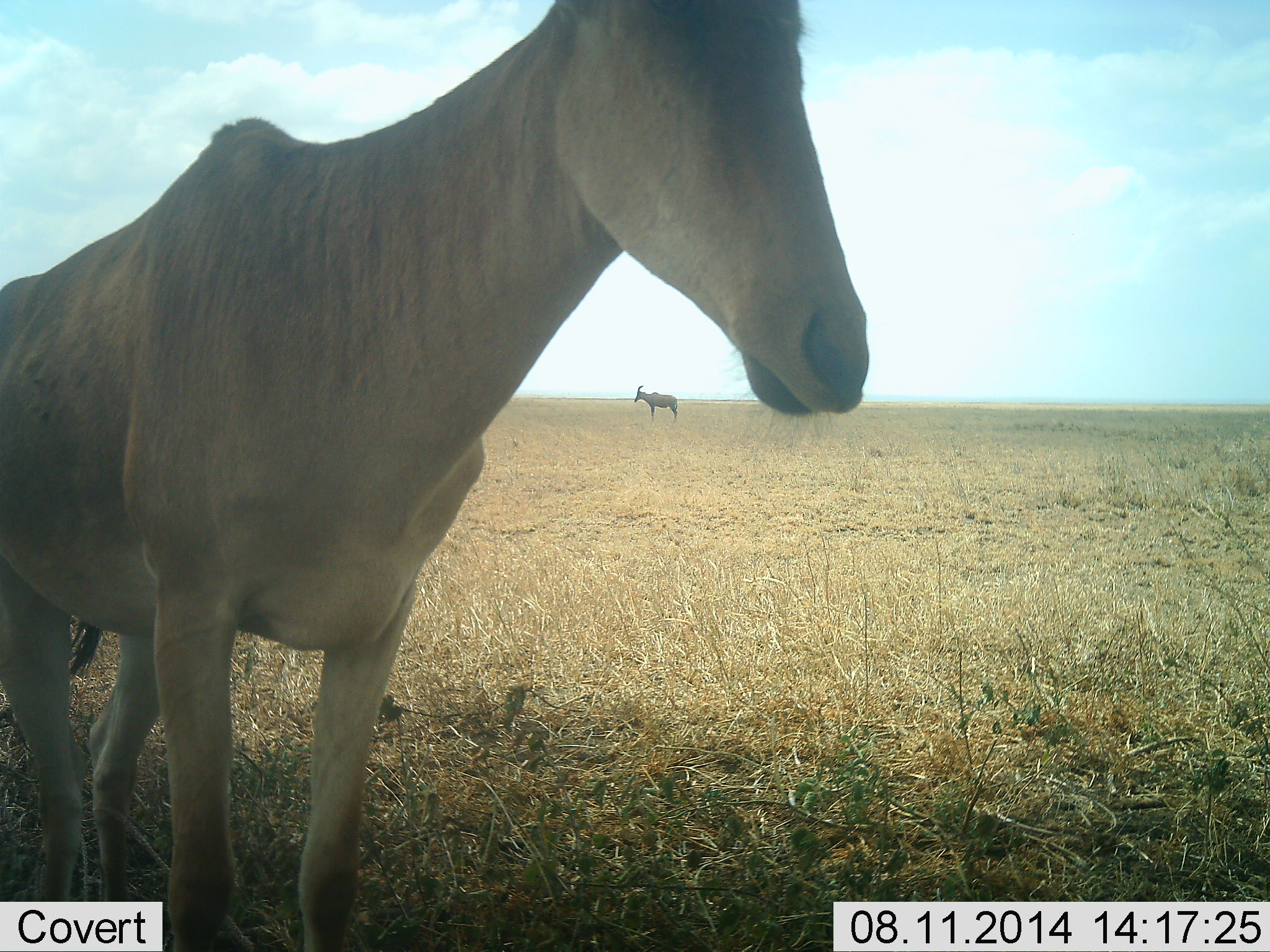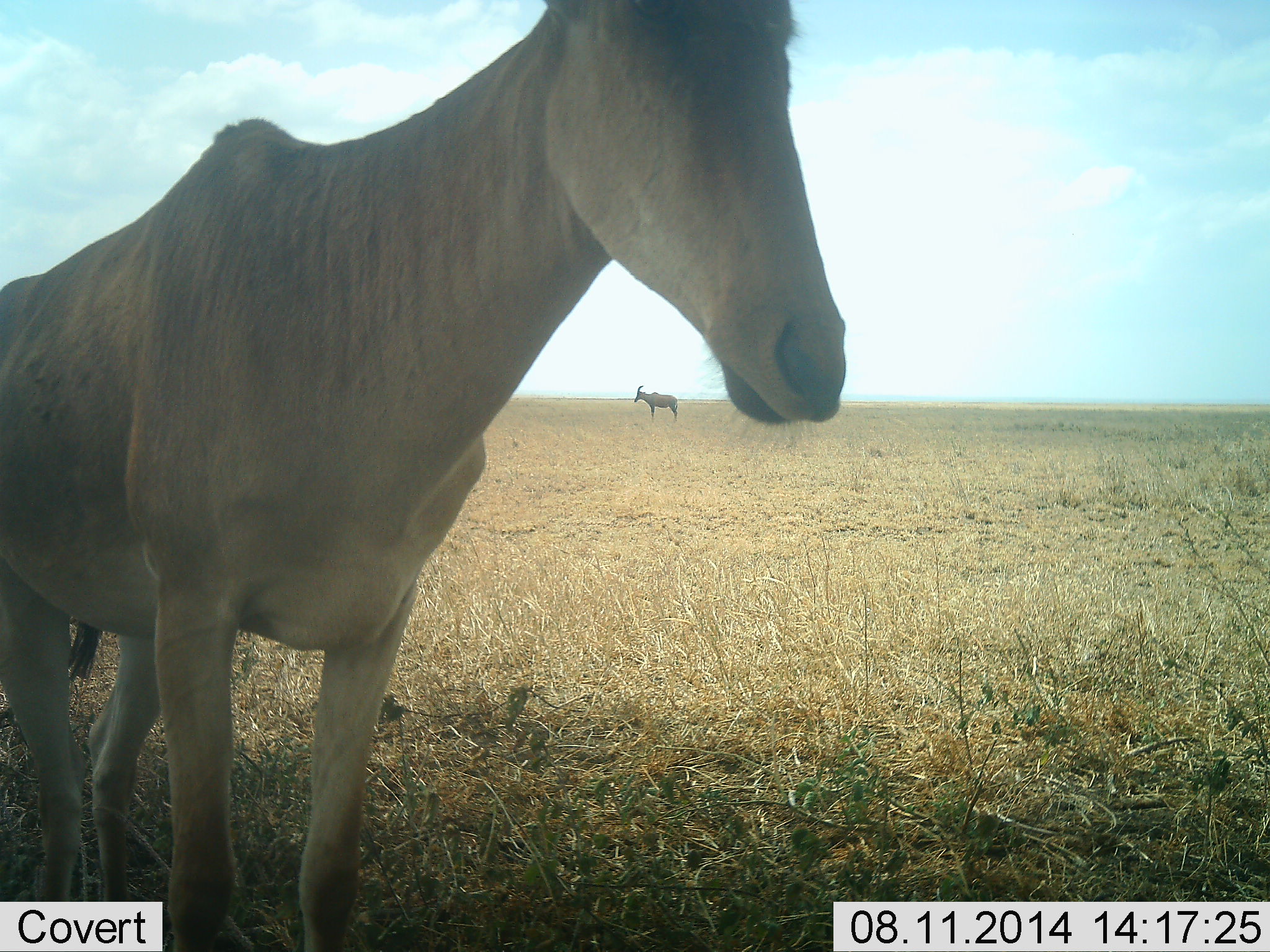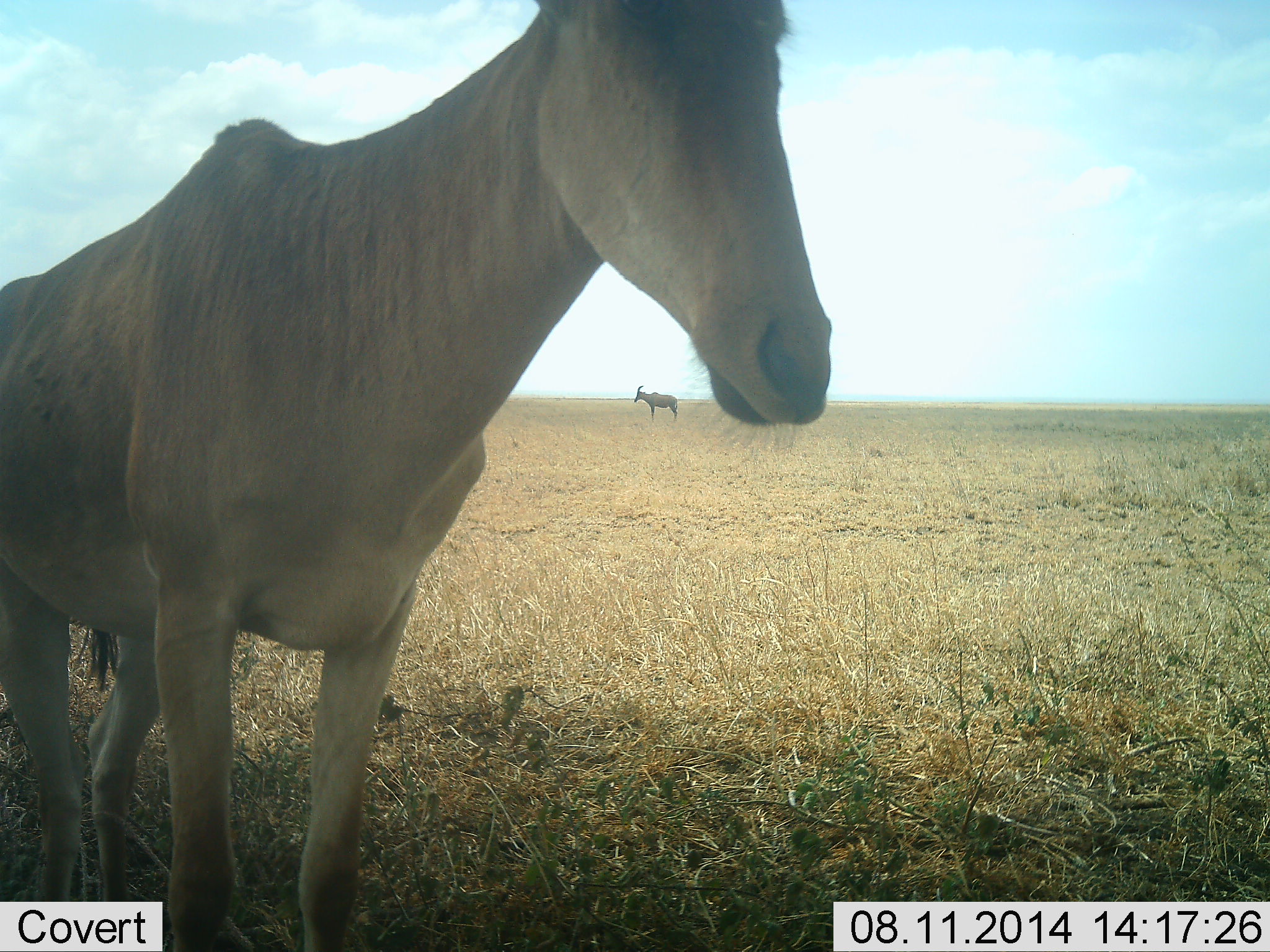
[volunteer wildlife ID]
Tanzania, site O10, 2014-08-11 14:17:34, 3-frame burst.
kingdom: Animalia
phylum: Chordata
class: Mammalia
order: Artiodactyla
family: Bovidae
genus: Alcelaphus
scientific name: Alcelaphus buselaphus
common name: hartebeest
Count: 2.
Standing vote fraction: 100%.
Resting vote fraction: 0%.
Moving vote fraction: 0%.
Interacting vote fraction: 0%.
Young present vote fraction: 0%.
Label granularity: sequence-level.